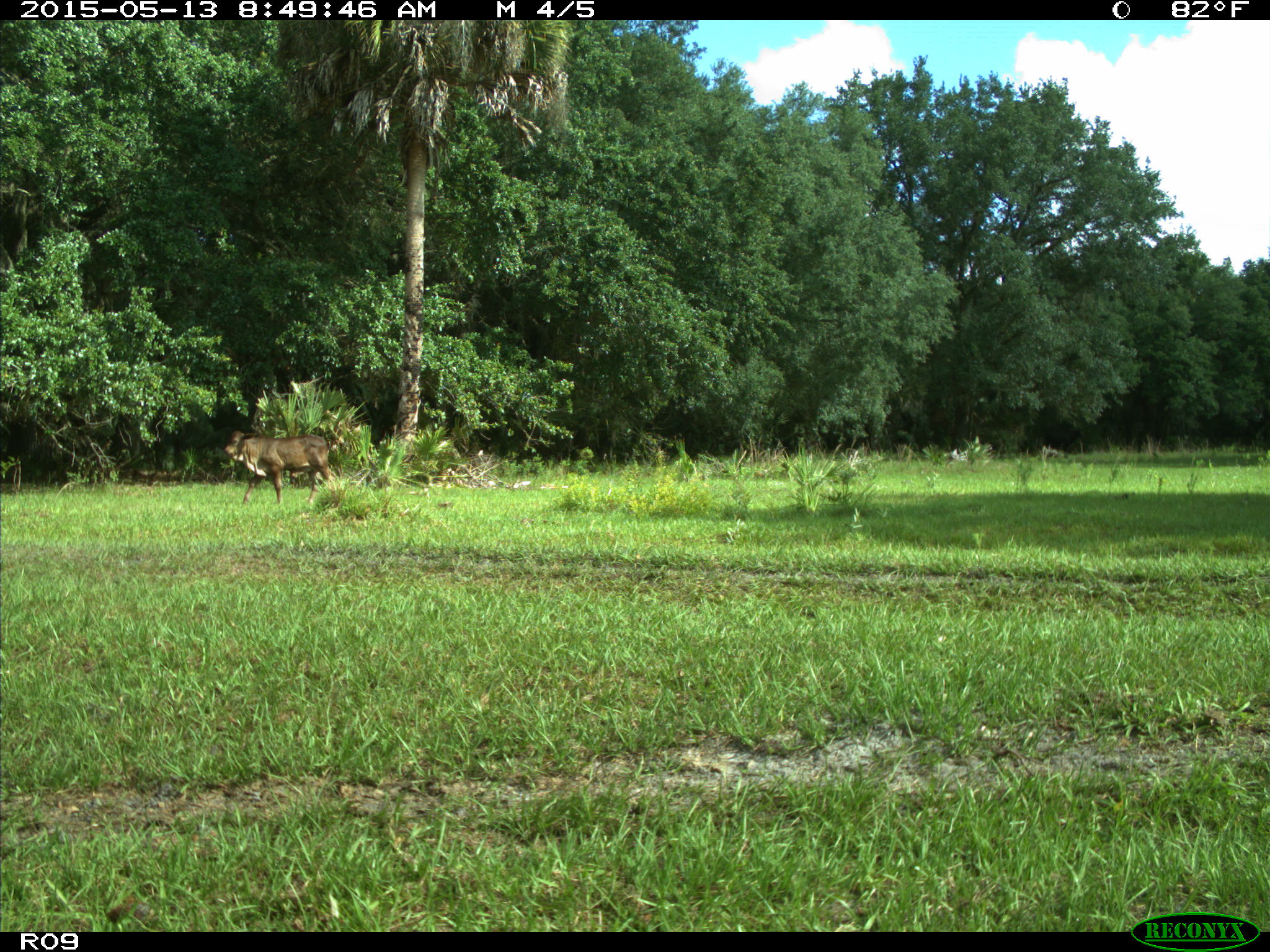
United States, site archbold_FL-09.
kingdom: Animalia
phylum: Chordata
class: Mammalia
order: Artiodactyla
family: Bovidae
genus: Bos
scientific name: Bos taurus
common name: domestic cow